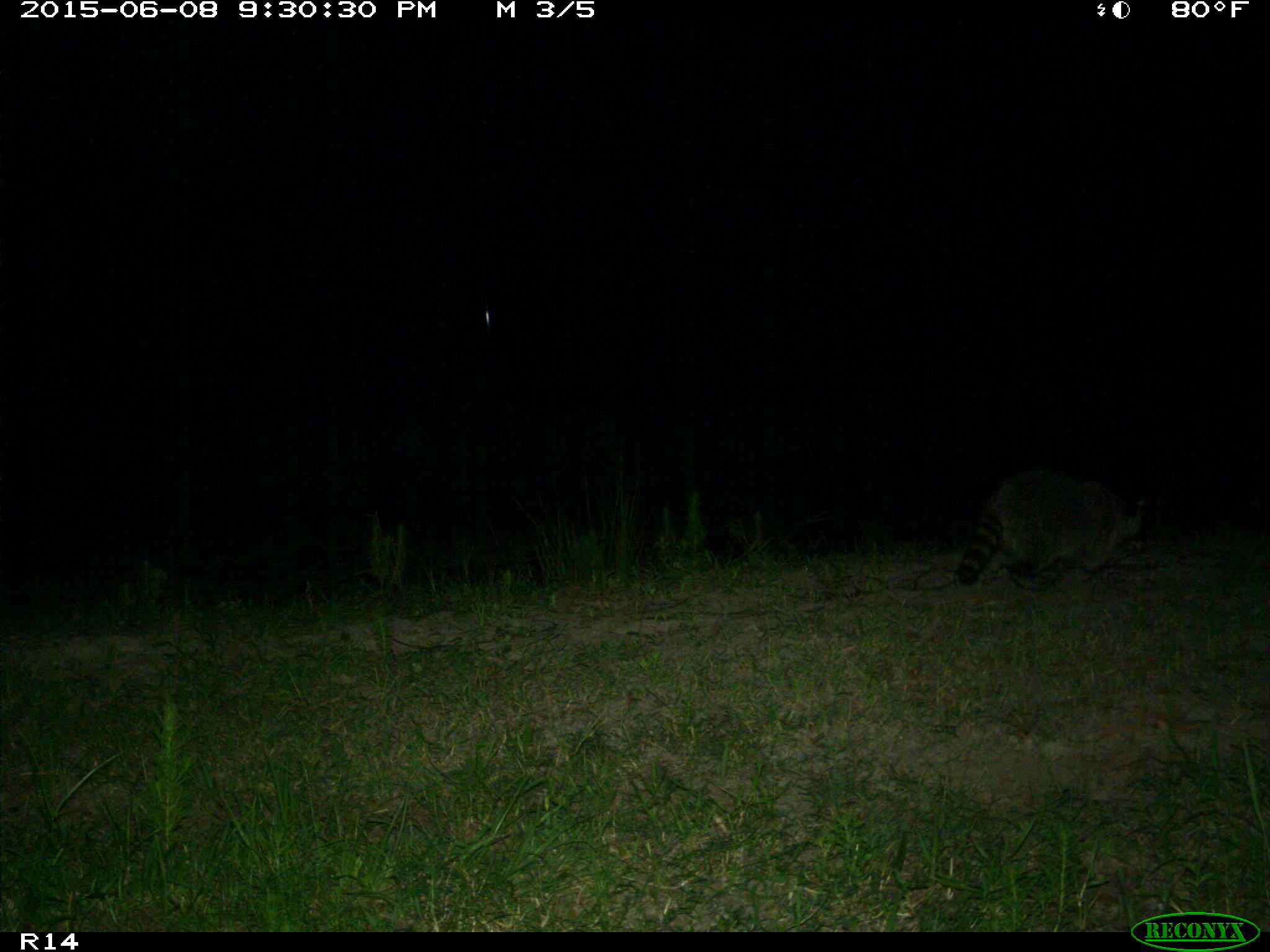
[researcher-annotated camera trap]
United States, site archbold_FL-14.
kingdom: Animalia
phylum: Chordata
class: Mammalia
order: Carnivora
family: Procyonidae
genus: Procyon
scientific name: Procyon lotor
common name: common raccoon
Procyon lotor (common raccoon).